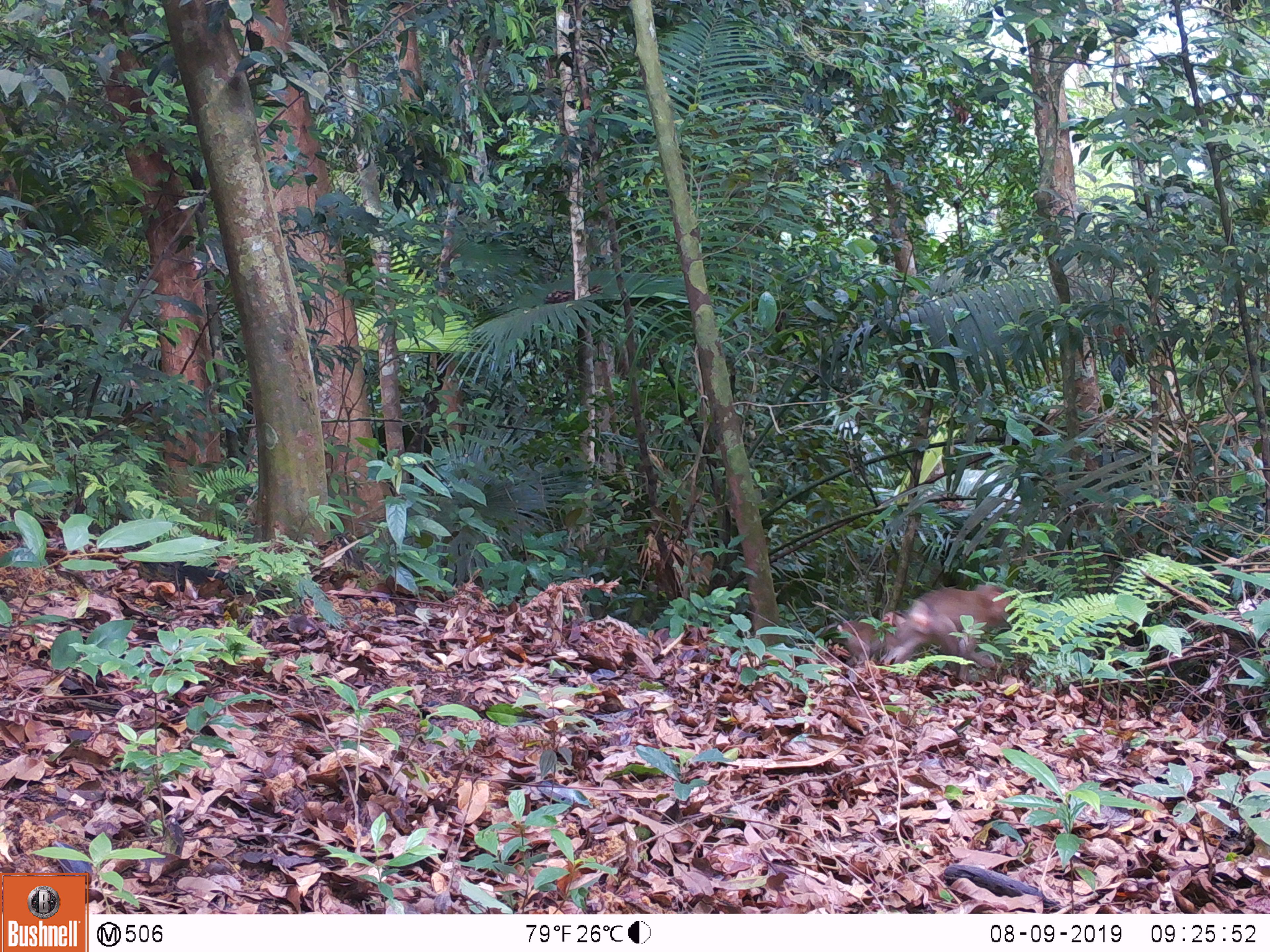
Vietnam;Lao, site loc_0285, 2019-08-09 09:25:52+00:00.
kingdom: Animalia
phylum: Chordata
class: Mammalia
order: Primates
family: Cercopithecidae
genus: Macaca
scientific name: Macaca nemestrina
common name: pig-tailed macaque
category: pig tailed macaque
Pig tailed macaque (pig-tailed macaque) (Macaca nemestrina). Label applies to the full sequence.